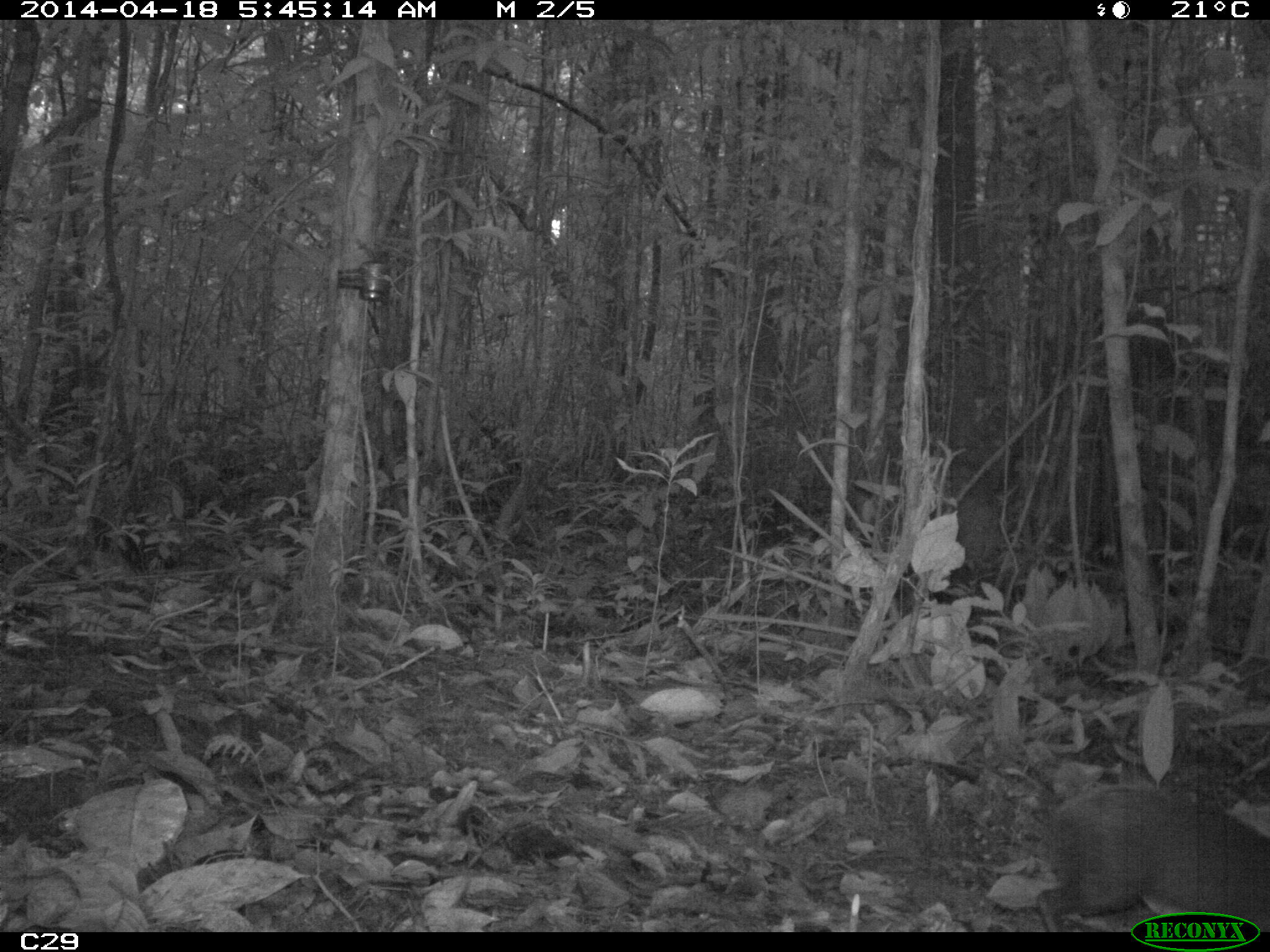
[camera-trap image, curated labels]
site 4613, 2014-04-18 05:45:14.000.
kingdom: Animalia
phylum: Chordata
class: Mammalia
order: Rodentia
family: Dasyproctidae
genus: Dasyprocta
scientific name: Dasyprocta leporina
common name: red-rumped agouti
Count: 1.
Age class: adult.